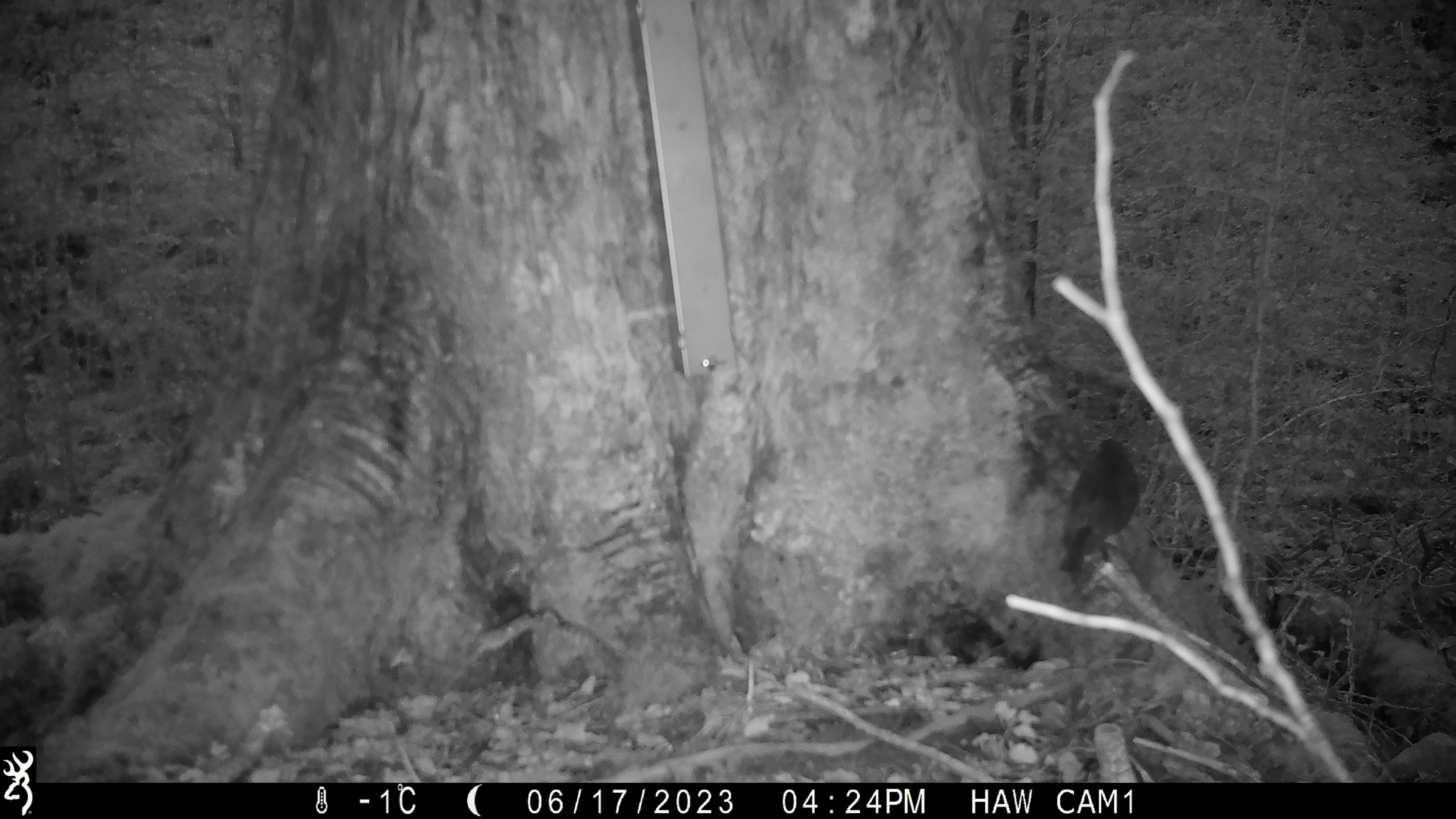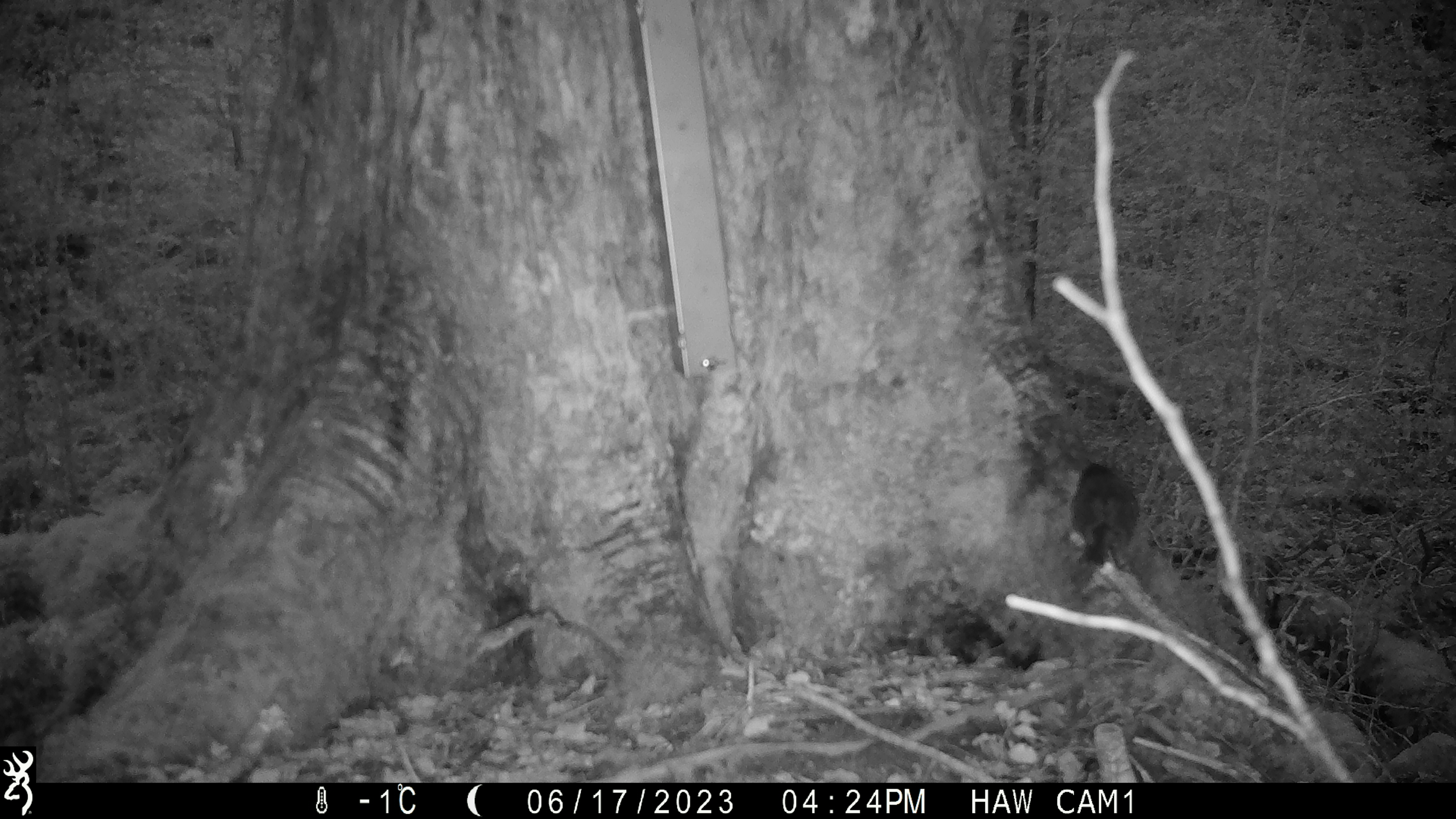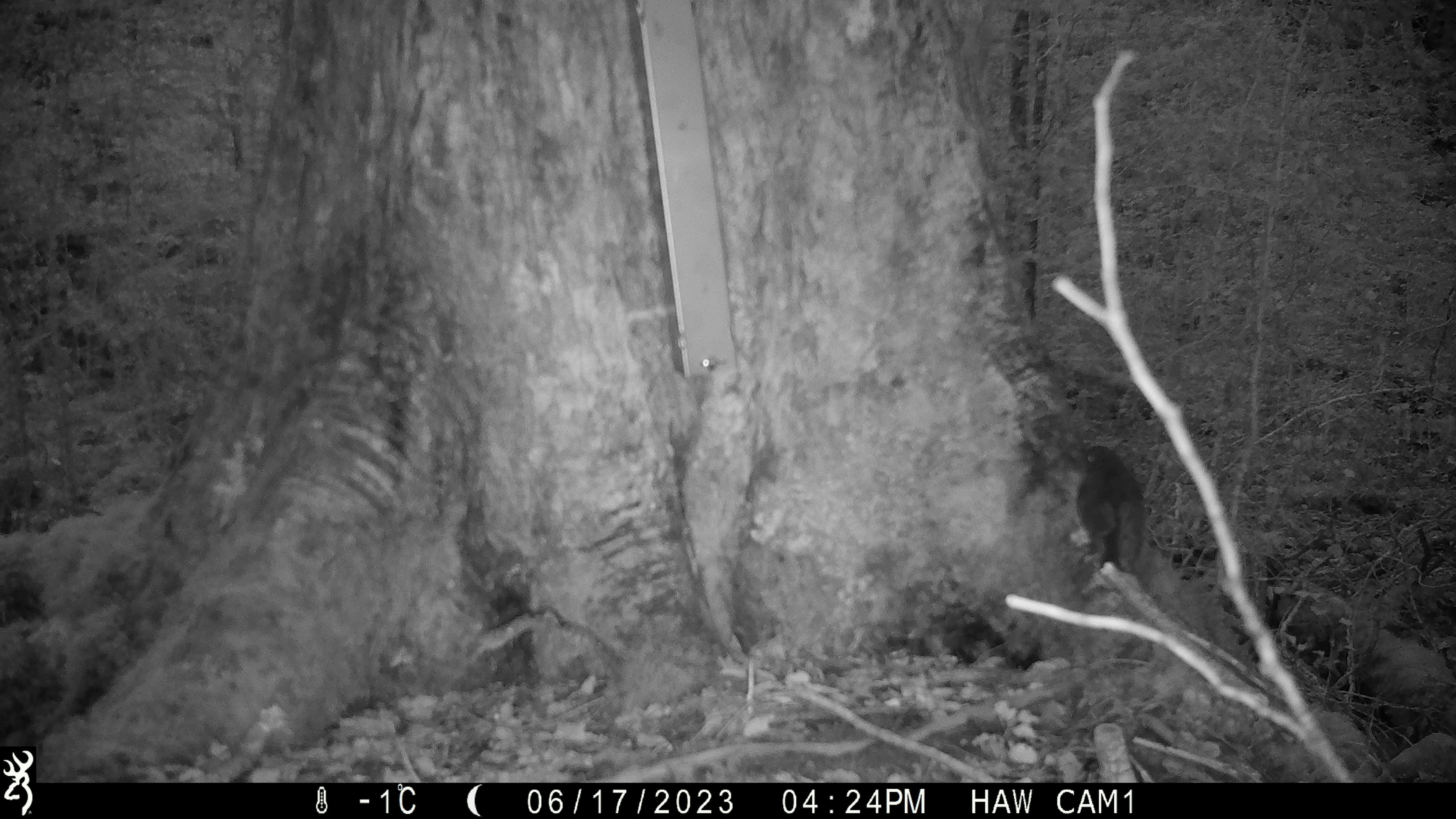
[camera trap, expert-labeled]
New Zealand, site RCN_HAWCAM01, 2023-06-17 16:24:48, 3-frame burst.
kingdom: Animalia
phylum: Chordata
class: Aves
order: Passeriformes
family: Petroicidae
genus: Petroica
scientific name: Petroica australis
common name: new zealand robin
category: robin